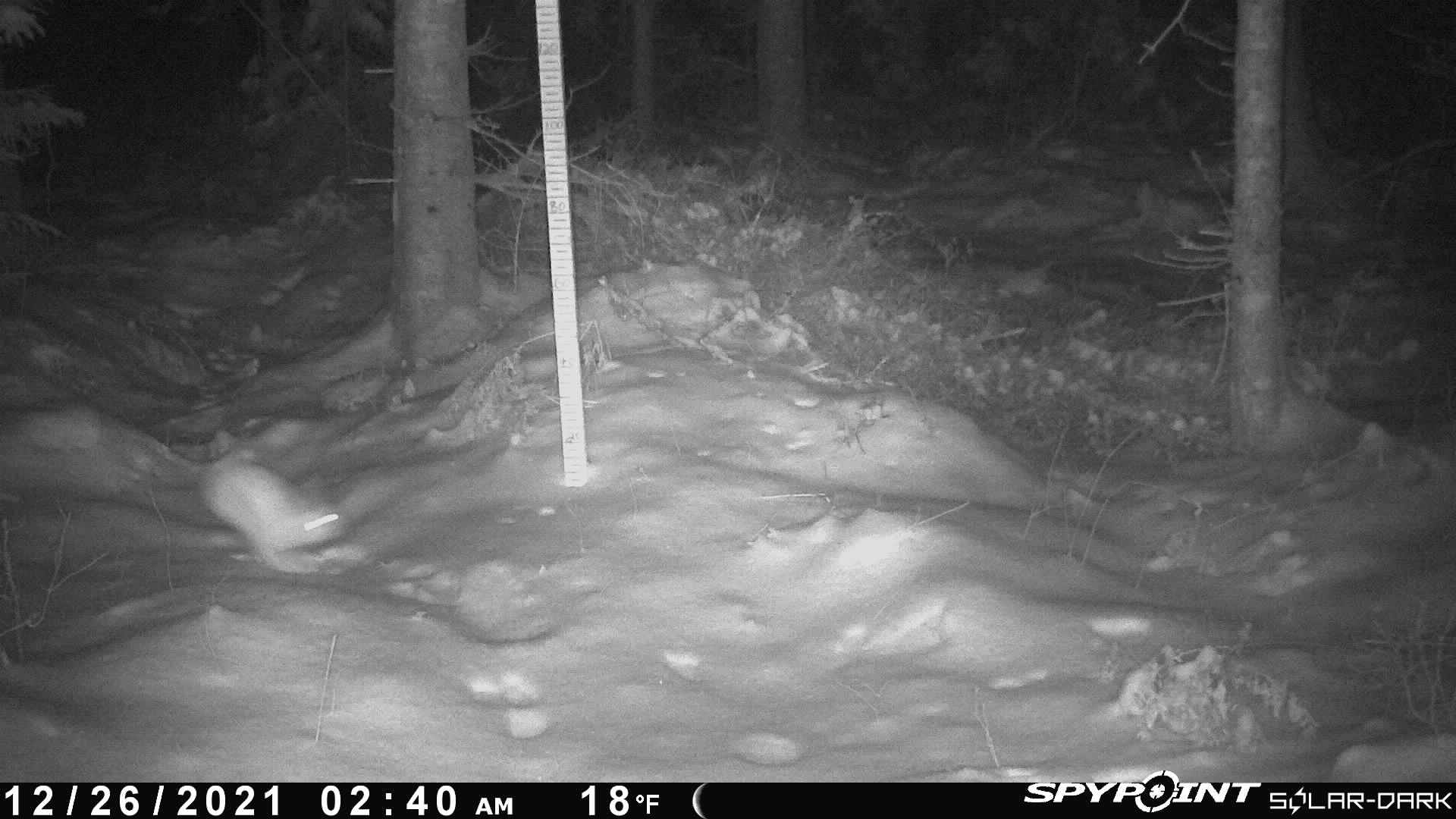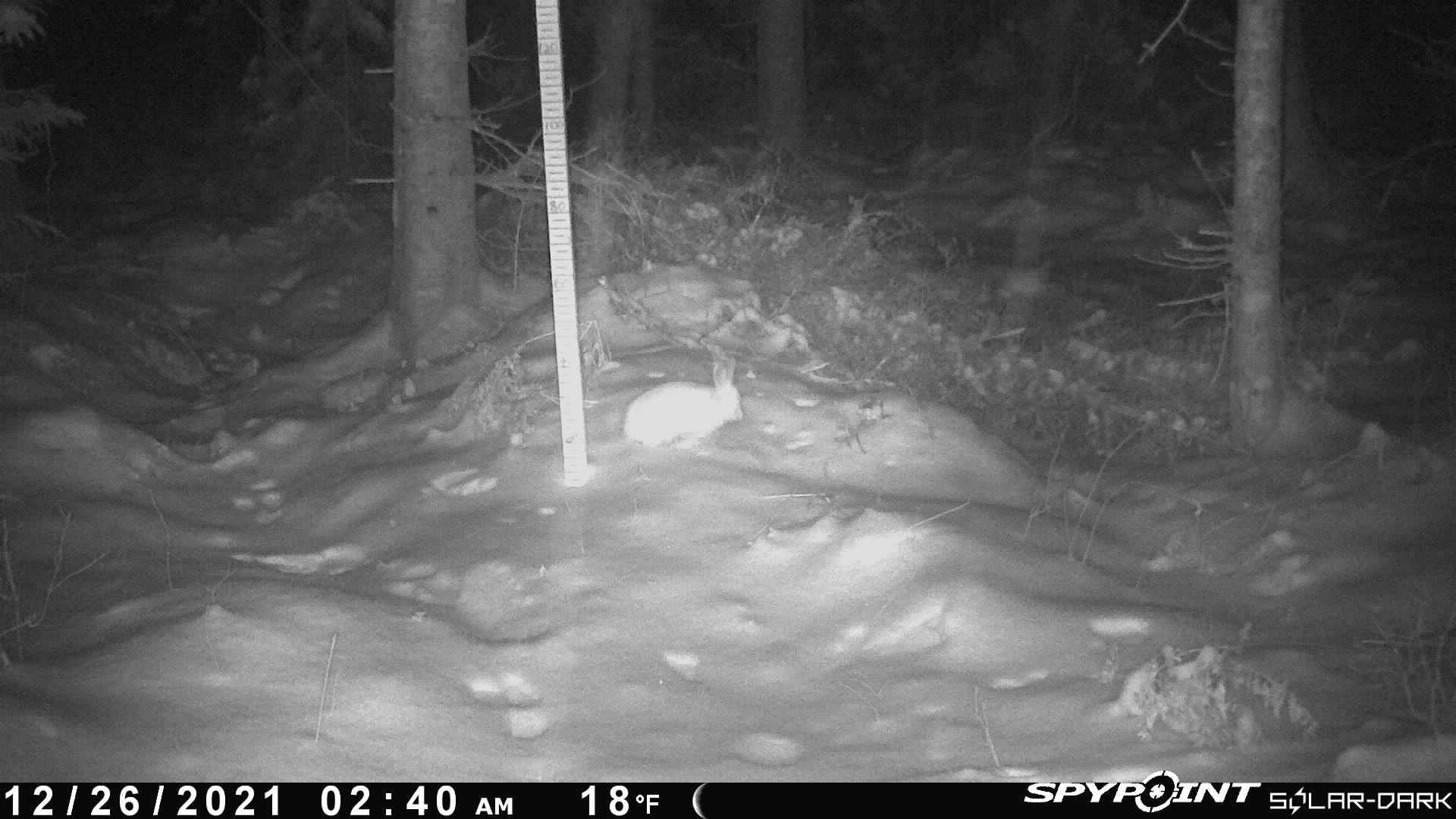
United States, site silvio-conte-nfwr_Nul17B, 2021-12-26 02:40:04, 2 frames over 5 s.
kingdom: Animalia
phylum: Chordata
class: Mammalia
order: Lagomorpha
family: Leporidae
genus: Lepus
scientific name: Lepus americanus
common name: snowshoe hare